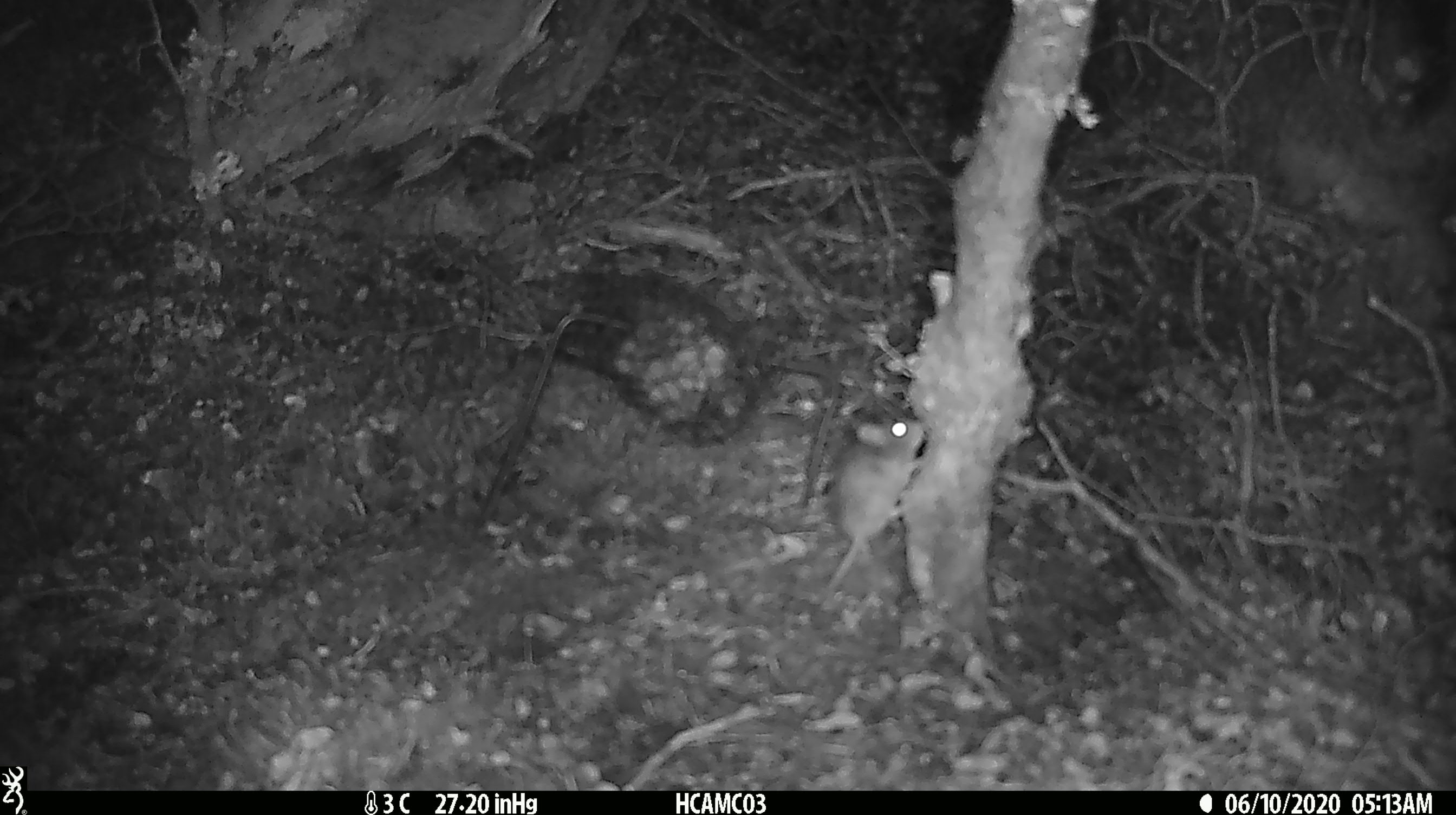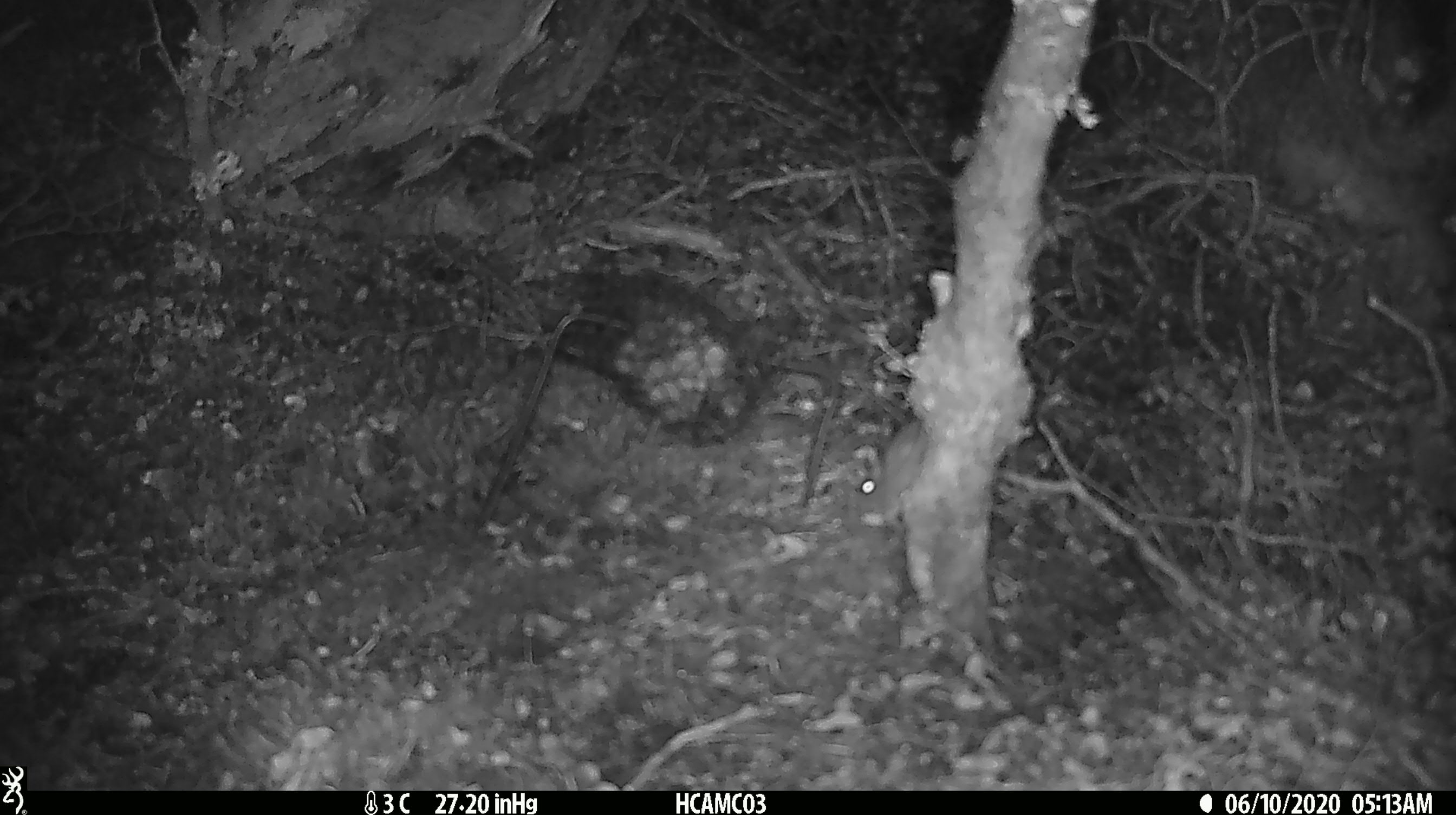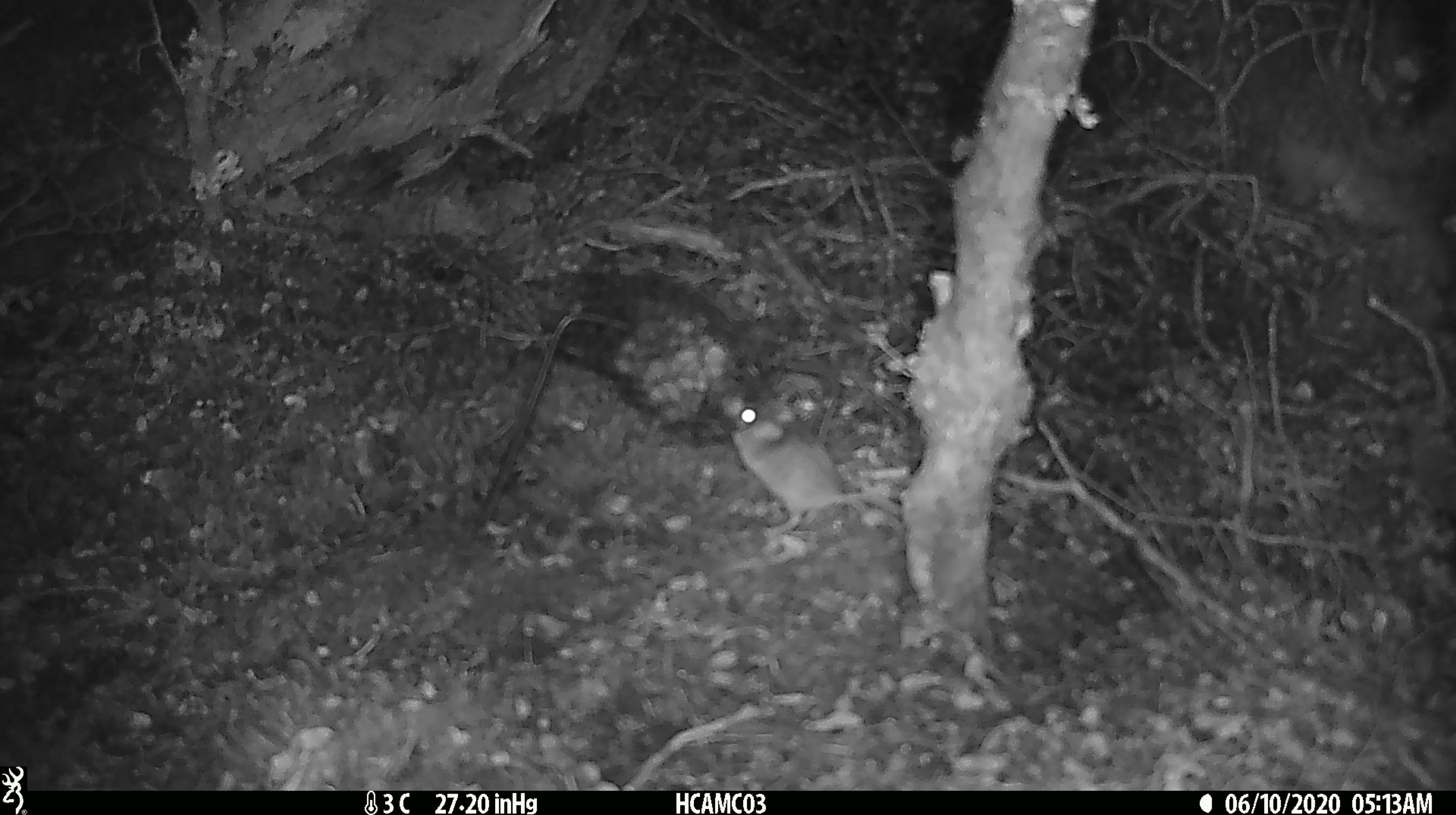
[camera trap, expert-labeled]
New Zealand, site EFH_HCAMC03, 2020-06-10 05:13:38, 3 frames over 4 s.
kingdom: Animalia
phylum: Chordata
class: Mammalia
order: Rodentia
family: Muridae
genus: Mus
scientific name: Mus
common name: mouse